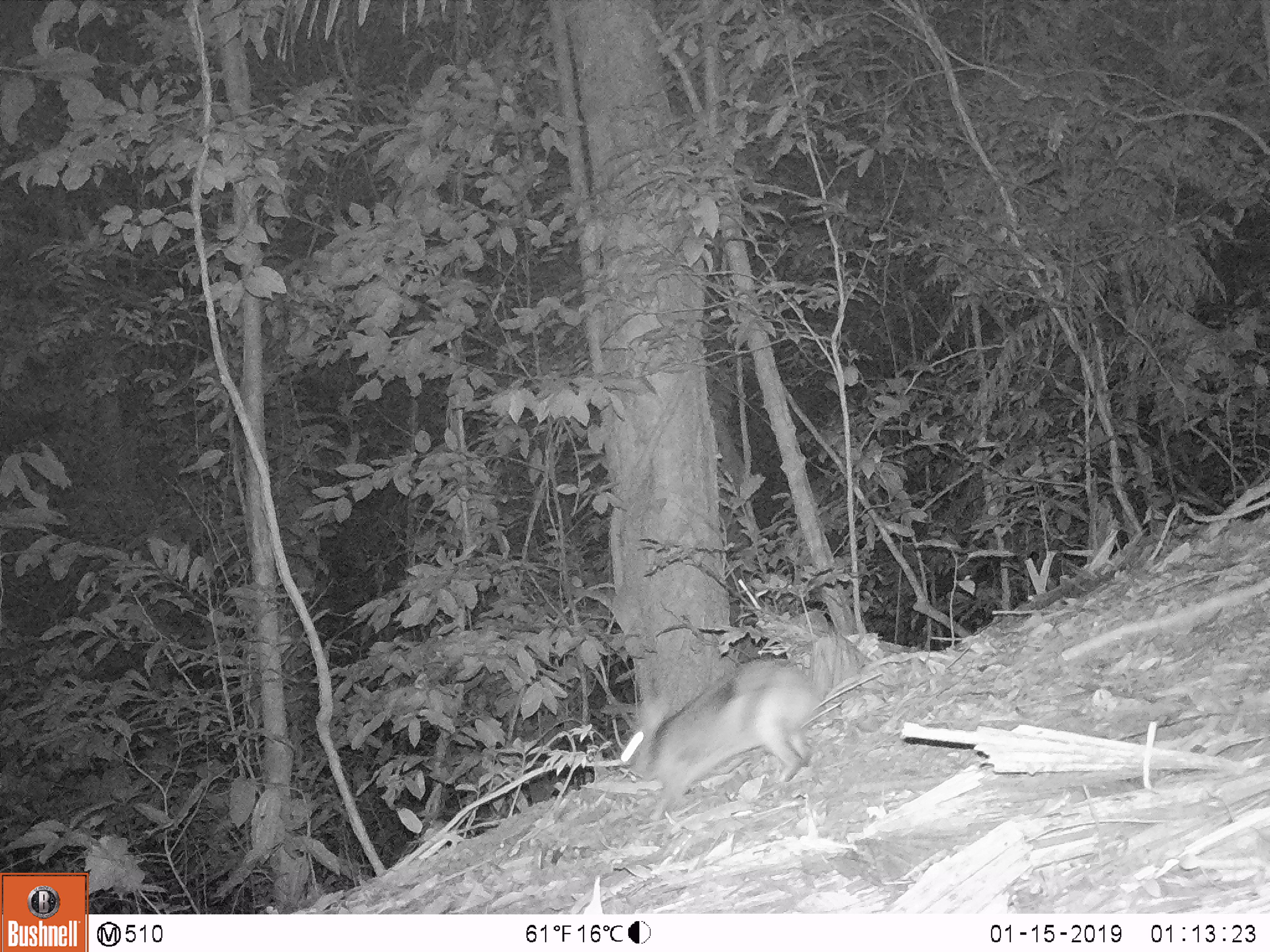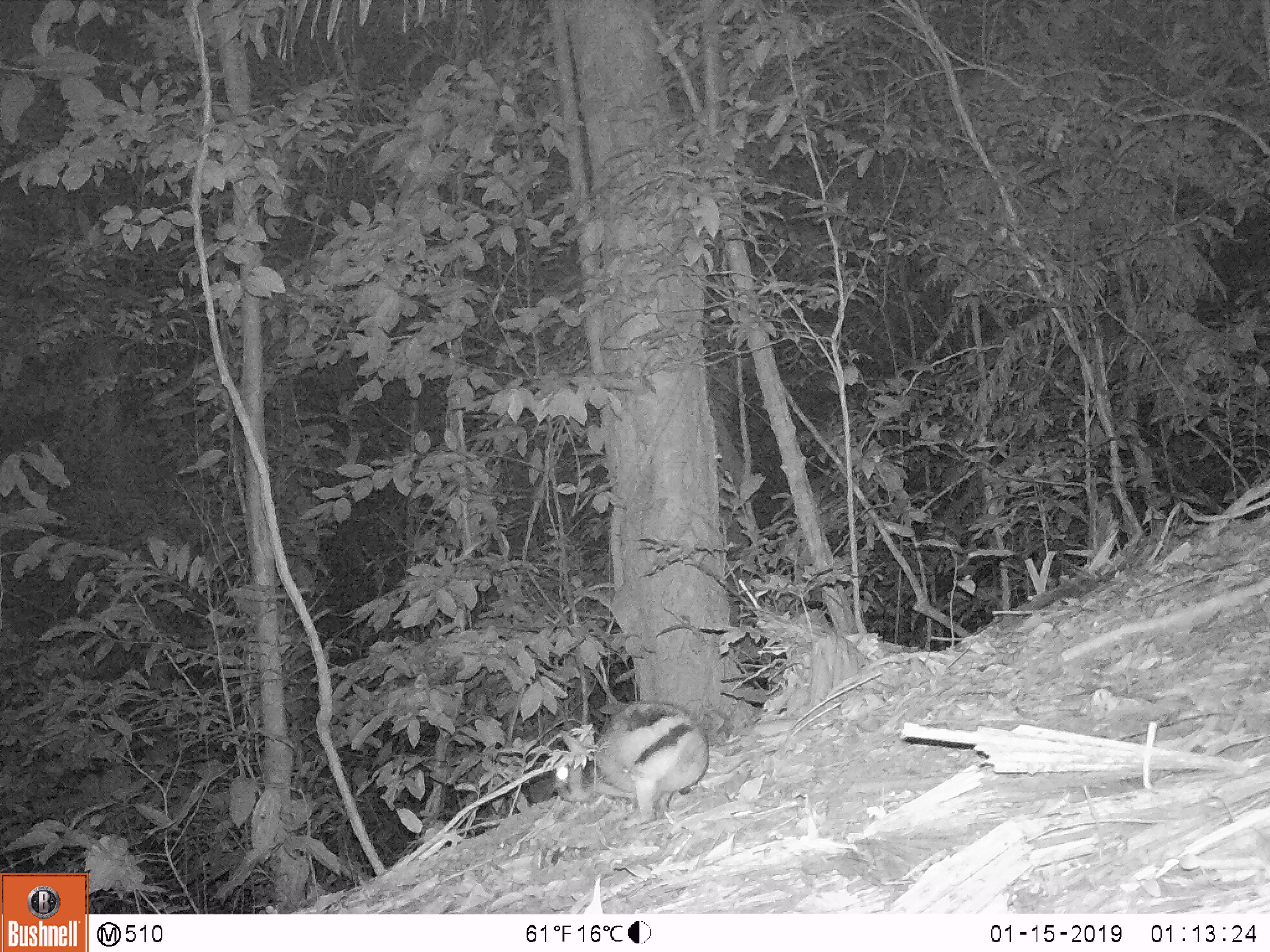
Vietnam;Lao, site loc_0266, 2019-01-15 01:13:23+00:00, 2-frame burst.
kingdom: Animalia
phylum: Chordata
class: Mammalia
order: Lagomorpha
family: Leporidae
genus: Nesolagus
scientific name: Nesolagus timminsi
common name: annamite striped rabbit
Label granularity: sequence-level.